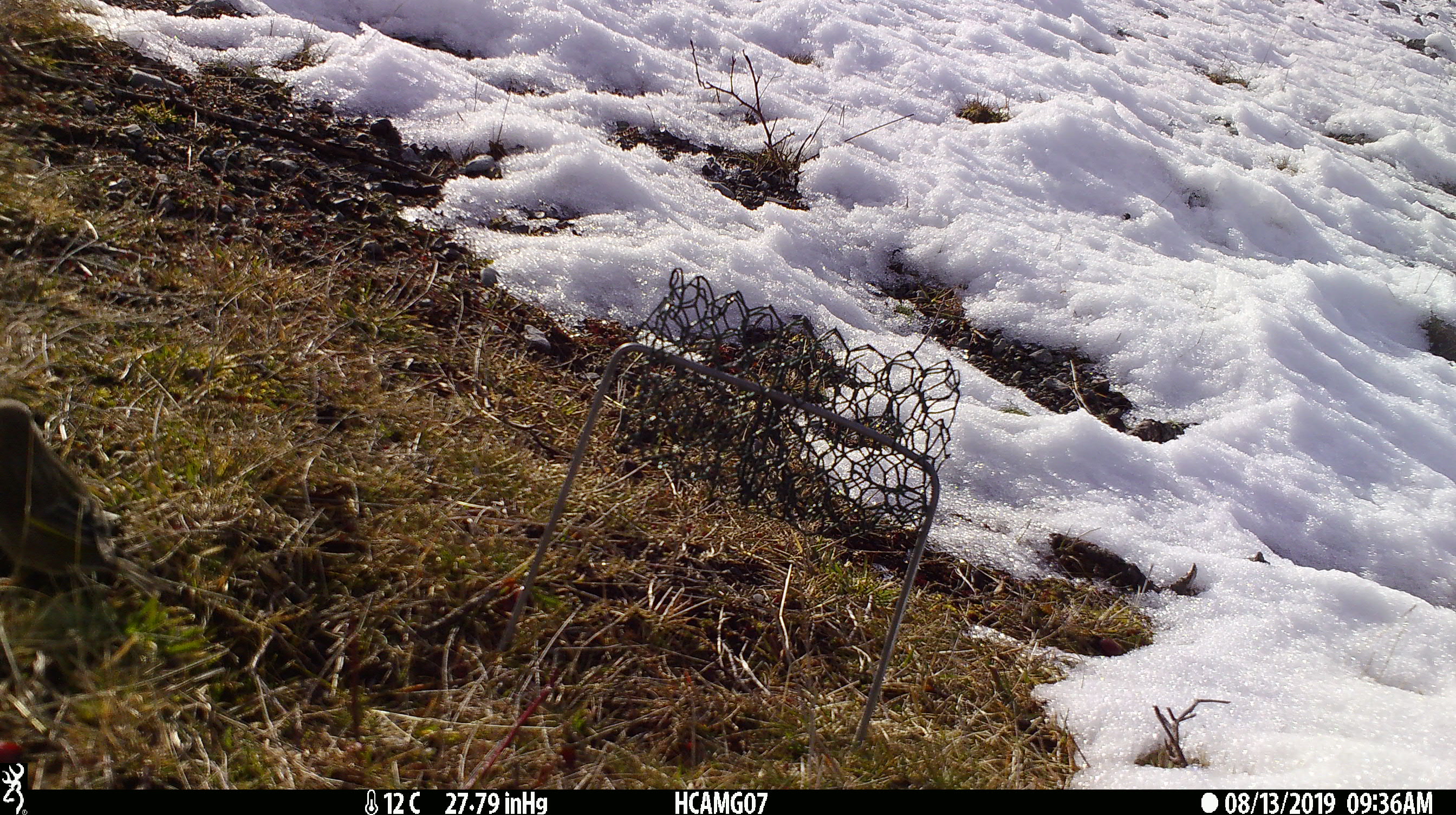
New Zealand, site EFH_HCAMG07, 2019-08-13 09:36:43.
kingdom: Animalia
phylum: Chordata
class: Aves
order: Passeriformes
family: Fringillidae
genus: Chloris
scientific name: Chloris chloris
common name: greenfinch